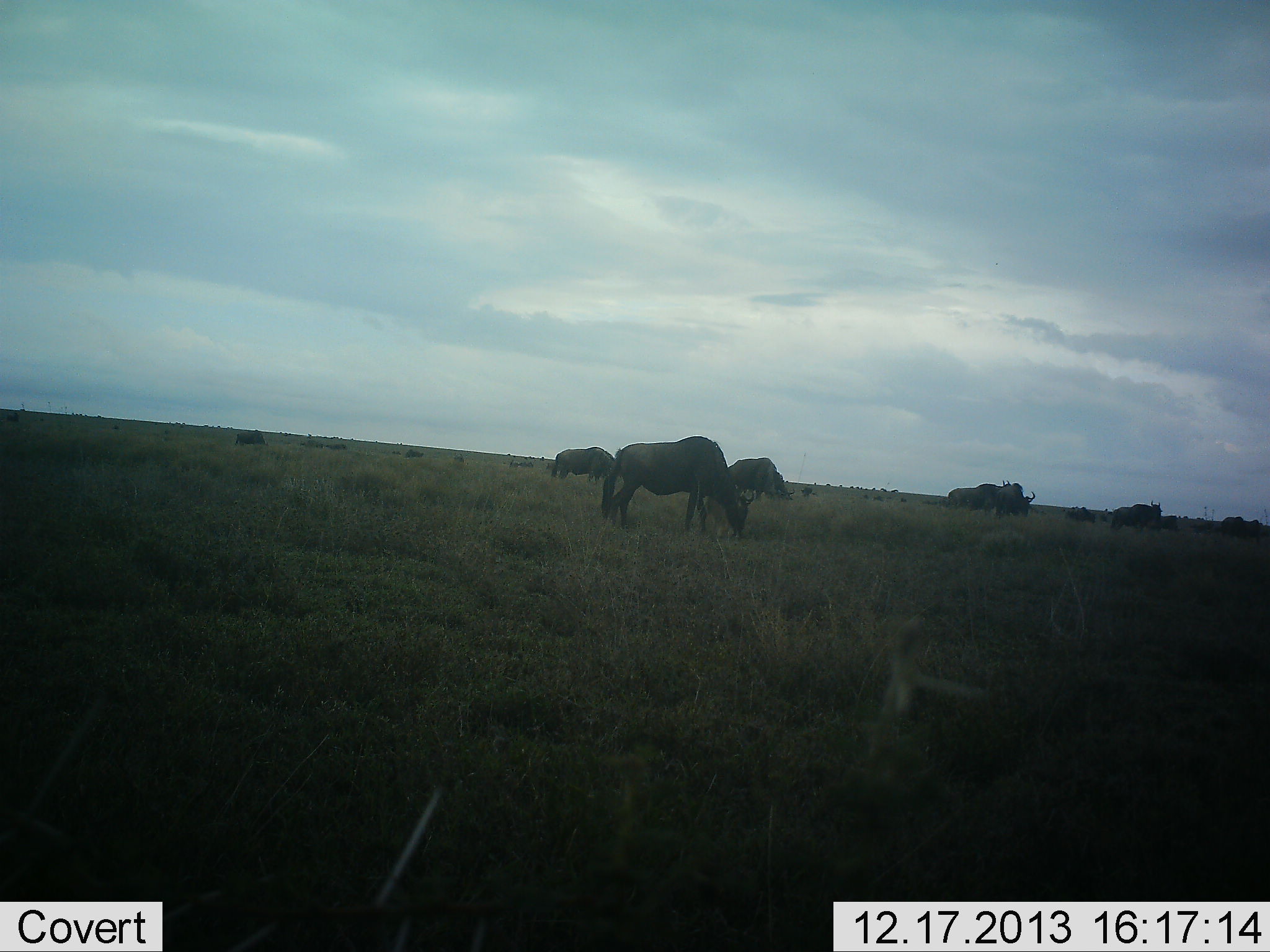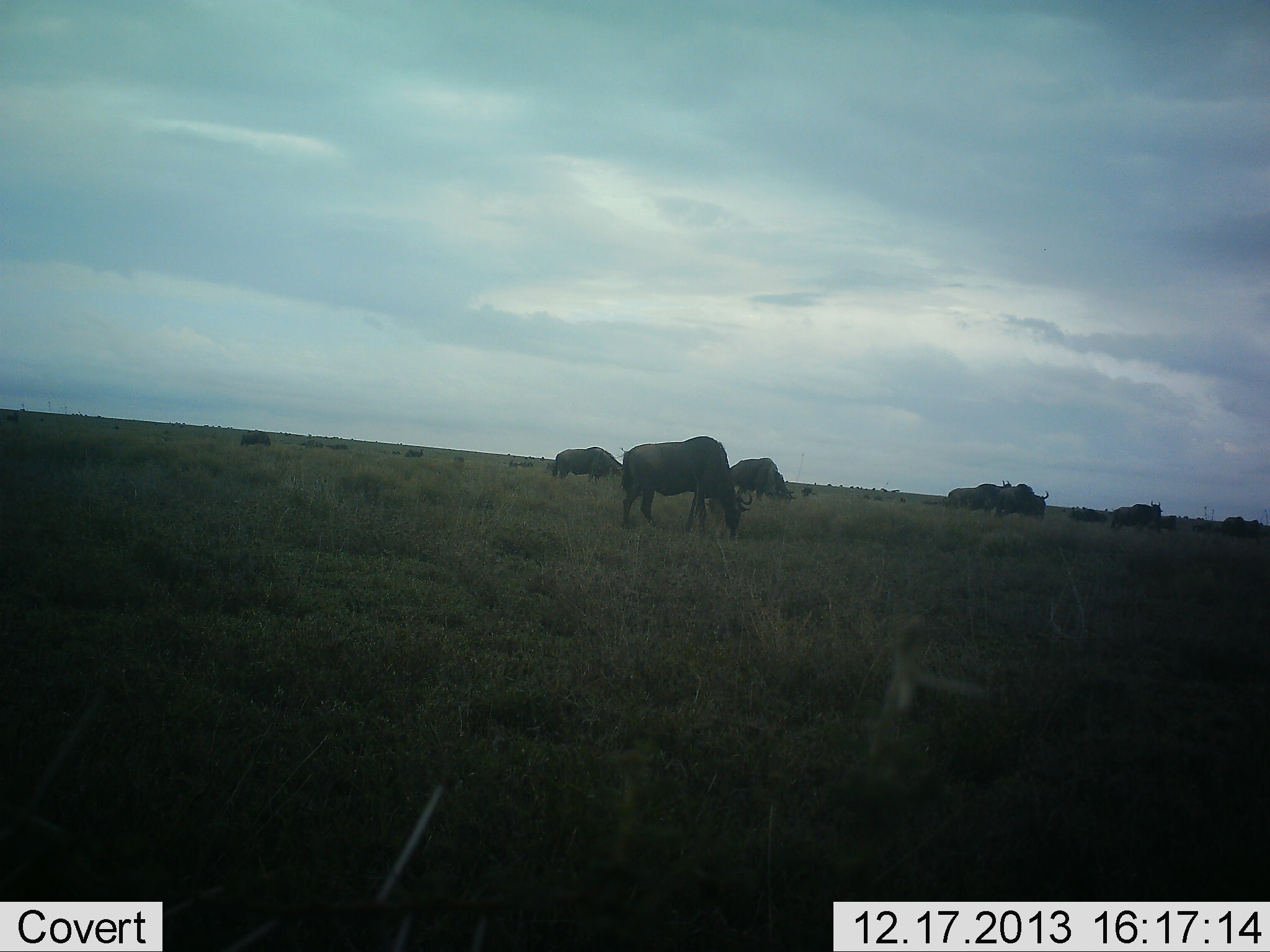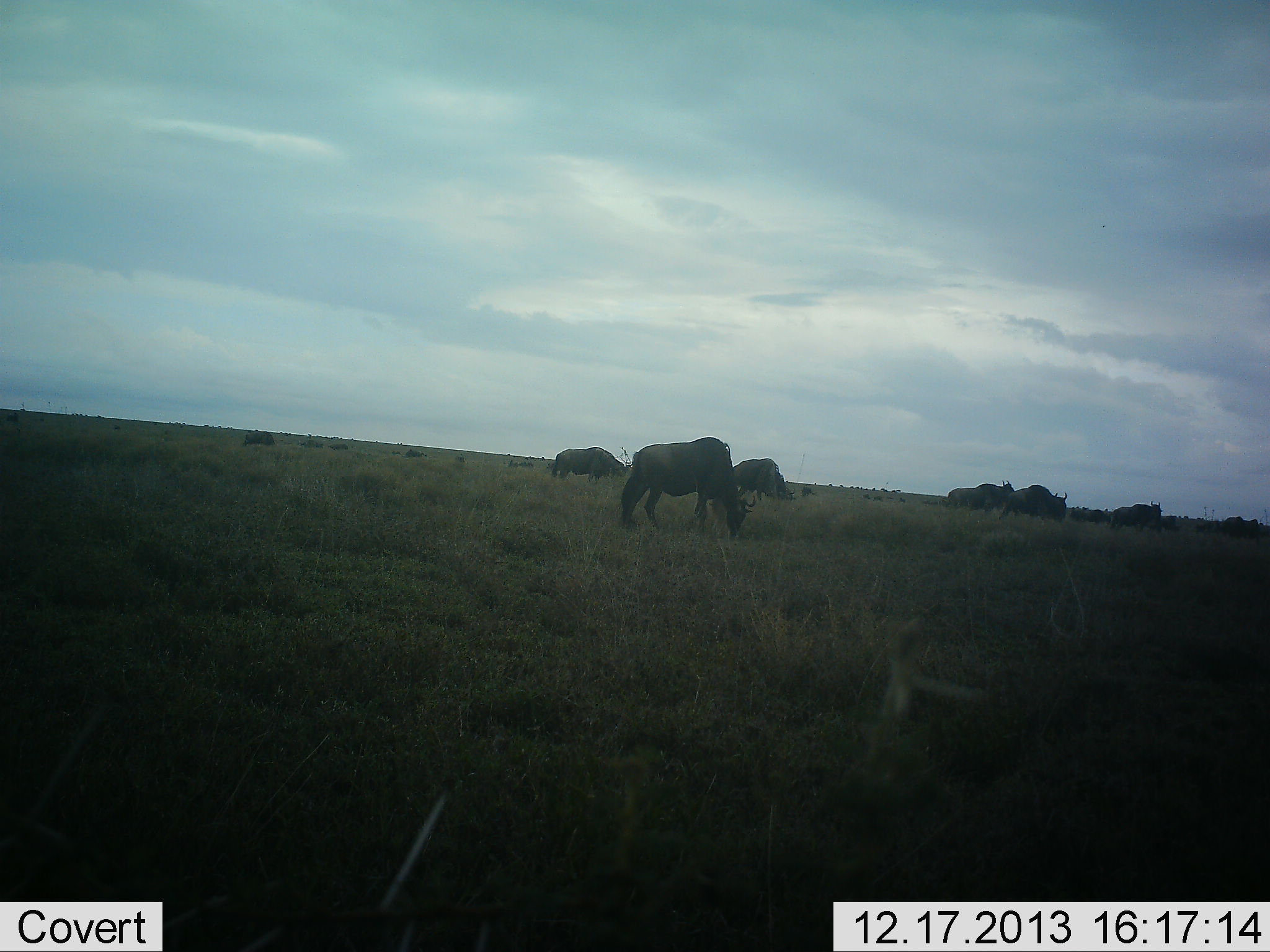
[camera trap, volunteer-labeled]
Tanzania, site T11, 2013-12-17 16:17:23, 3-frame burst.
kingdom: Animalia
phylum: Chordata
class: Mammalia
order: Artiodactyla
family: Bovidae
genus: Connochaetes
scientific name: Connochaetes taurinus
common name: blue wildebeest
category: wildebeest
Wildebeest (blue wildebeest) (Connochaetes taurinus), count 11-50. Behavior (volunteer vote fractions): standing 50%, resting 0%, moving 40%, interacting 0%. Young present (vote fraction): 0%. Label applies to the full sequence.